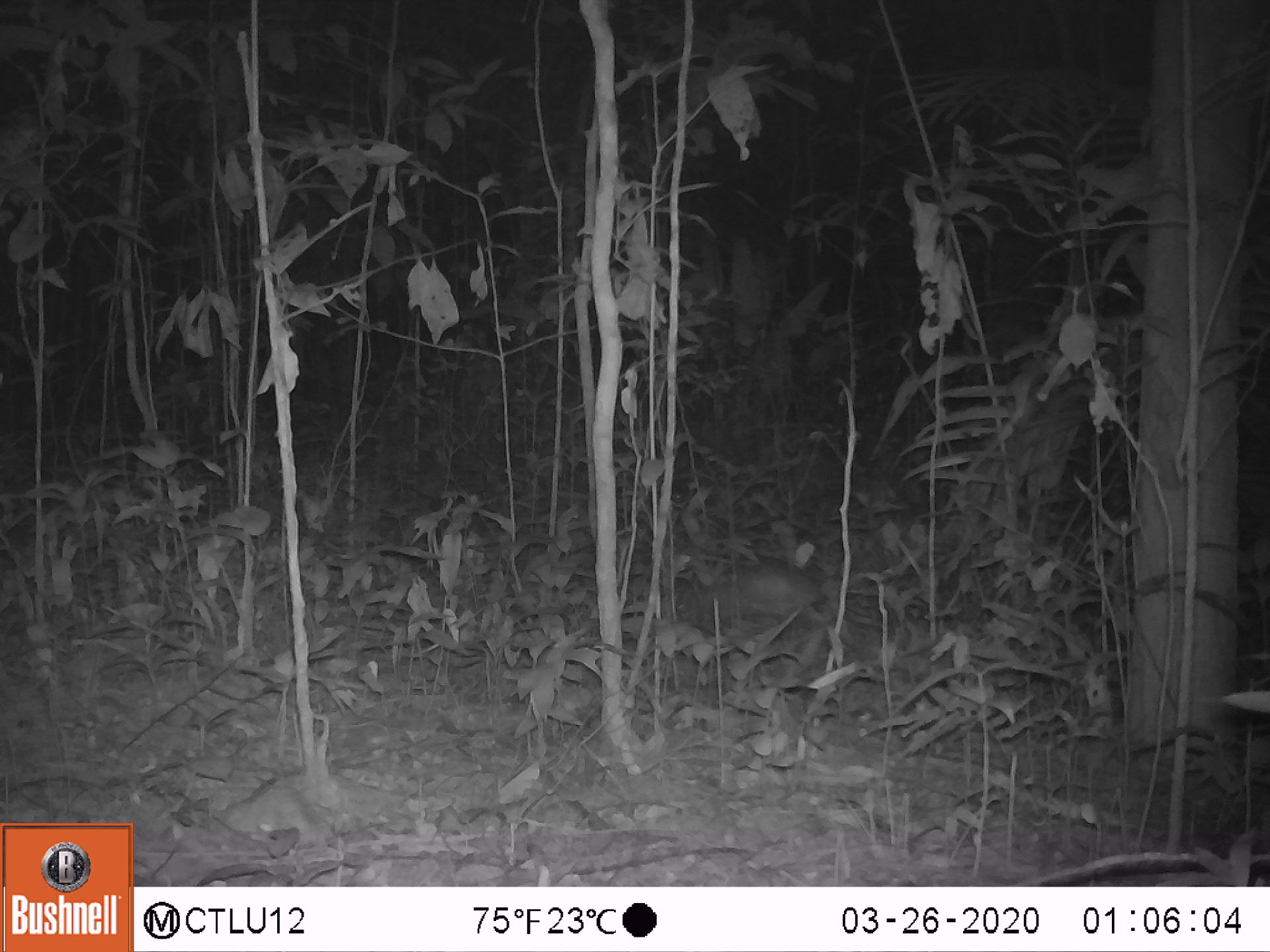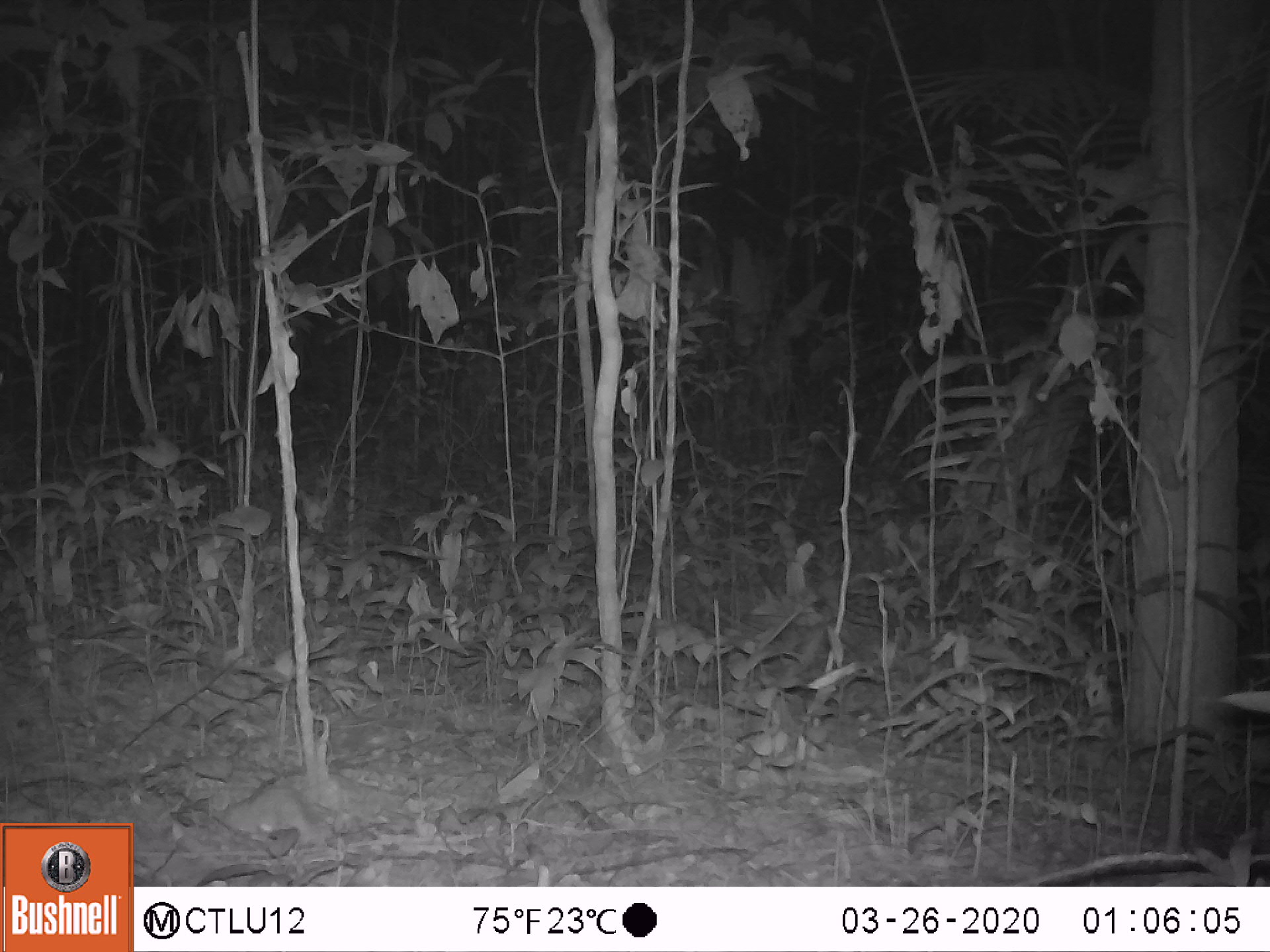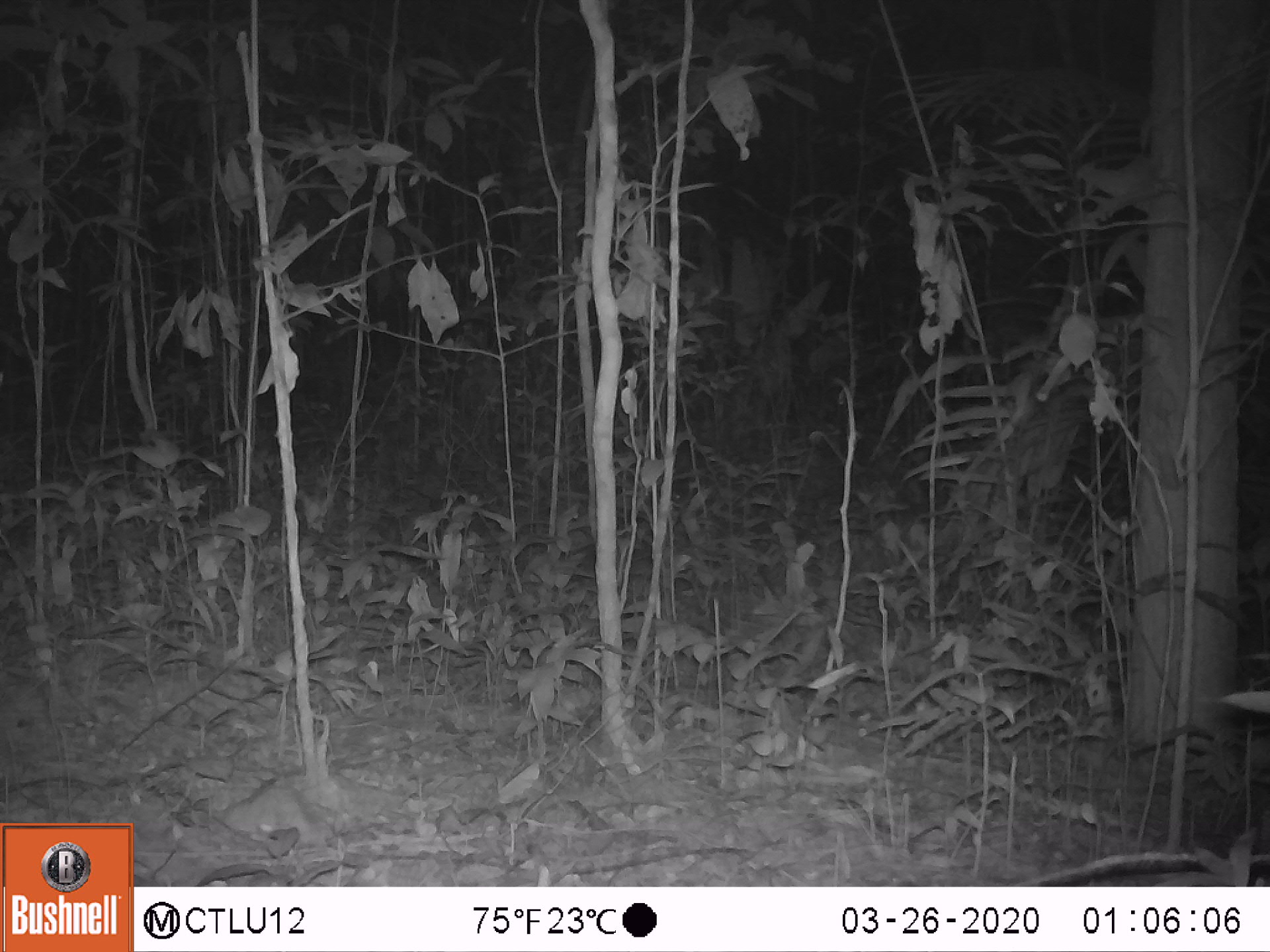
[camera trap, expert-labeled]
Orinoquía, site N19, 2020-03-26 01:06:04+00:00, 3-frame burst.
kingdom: Animalia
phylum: Chordata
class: Mammalia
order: Cingulata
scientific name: Cingulata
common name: armadillo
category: unknown armadillo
Unknown armadillo (armadillo) (Cingulata).